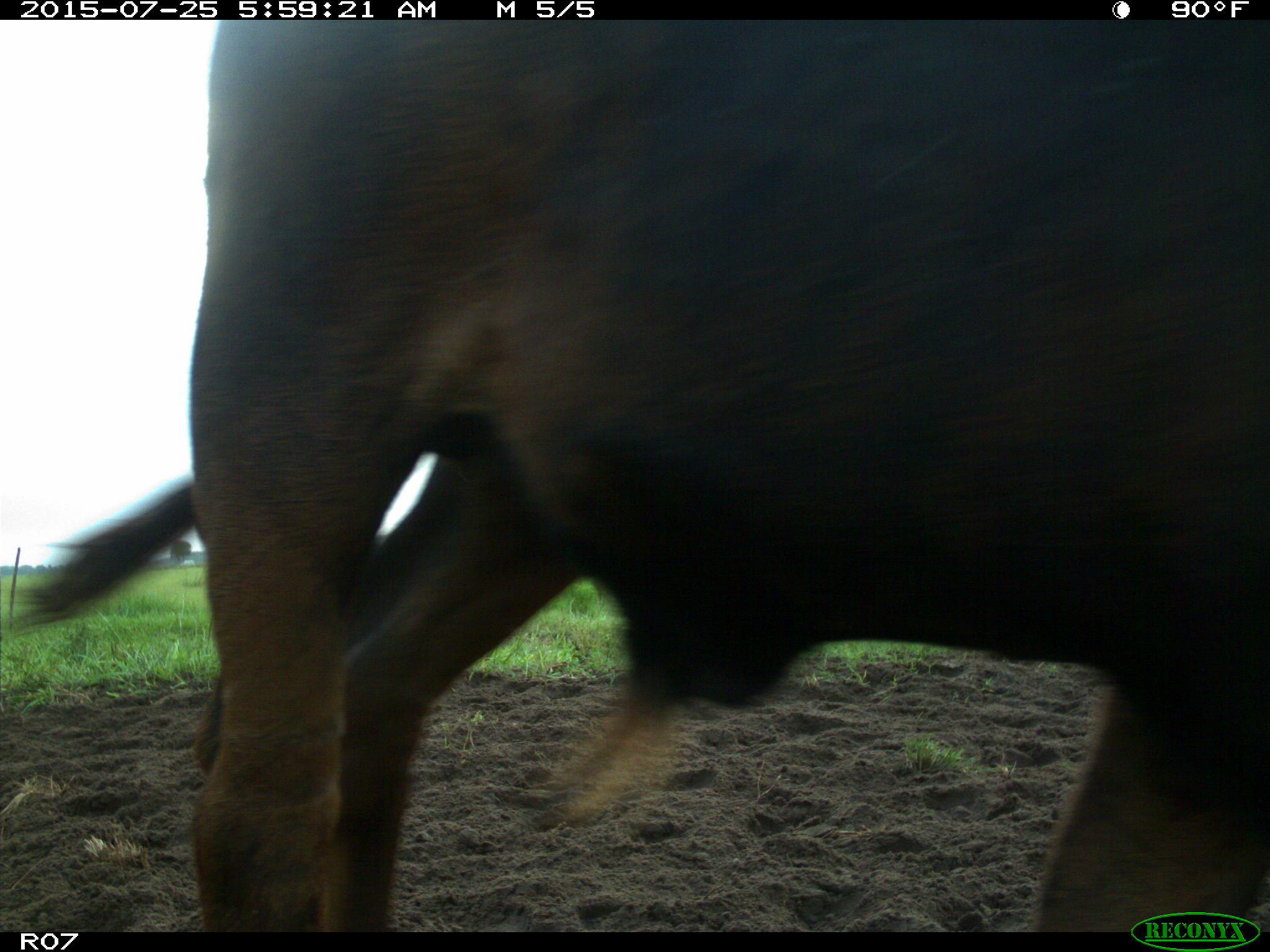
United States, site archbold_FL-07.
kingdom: Animalia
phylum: Chordata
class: Mammalia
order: Artiodactyla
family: Bovidae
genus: Bos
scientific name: Bos taurus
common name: domestic cow